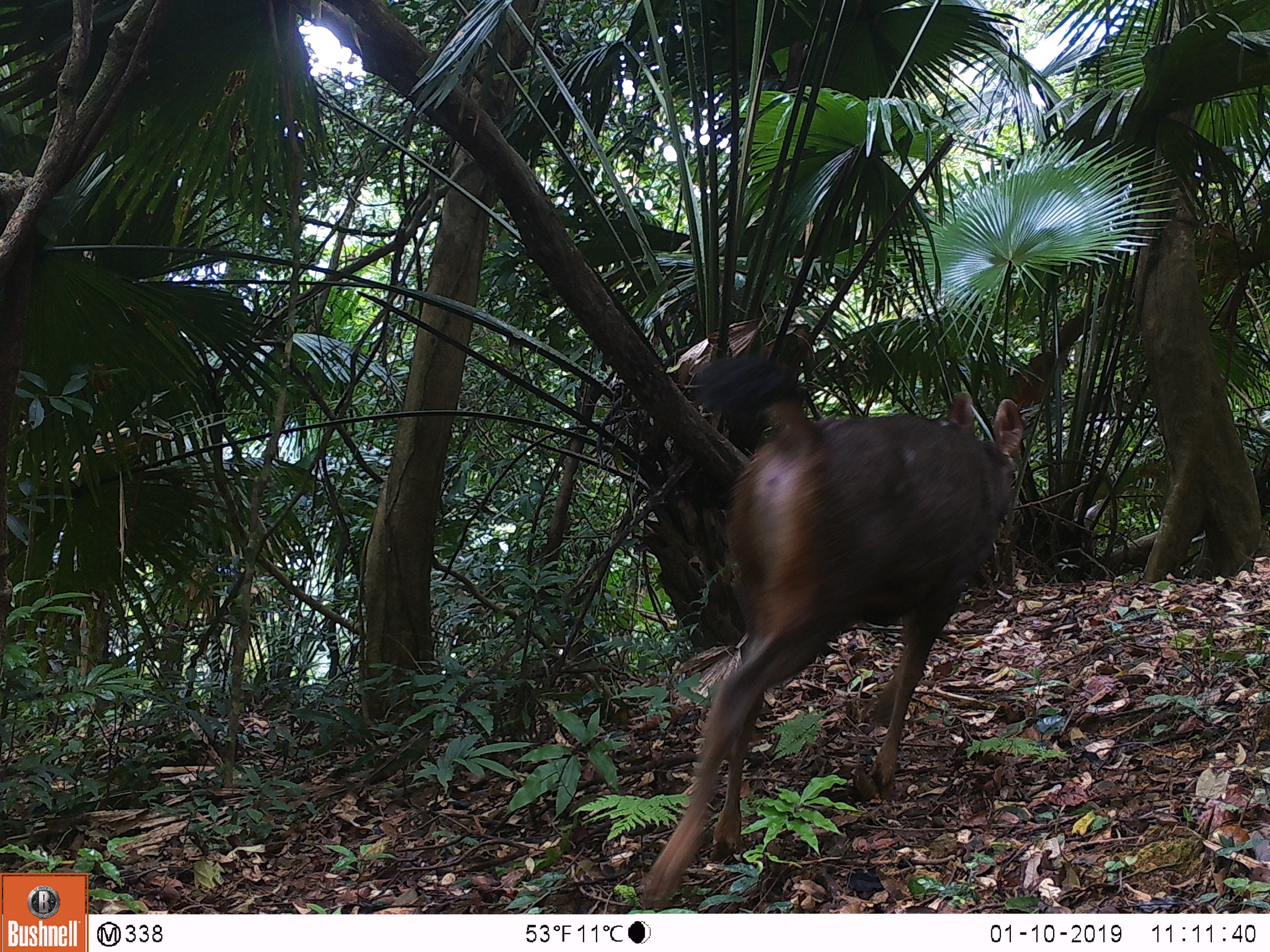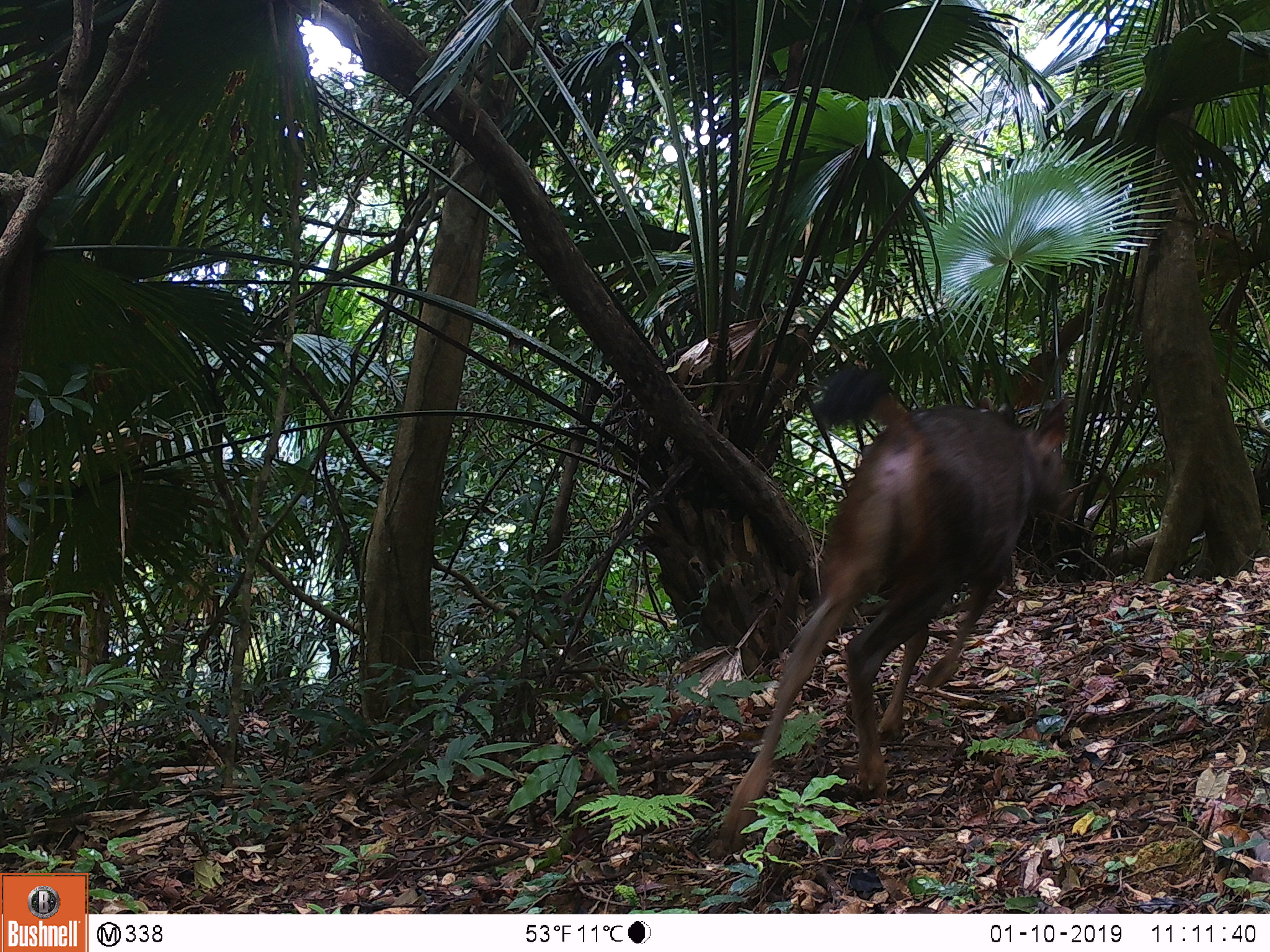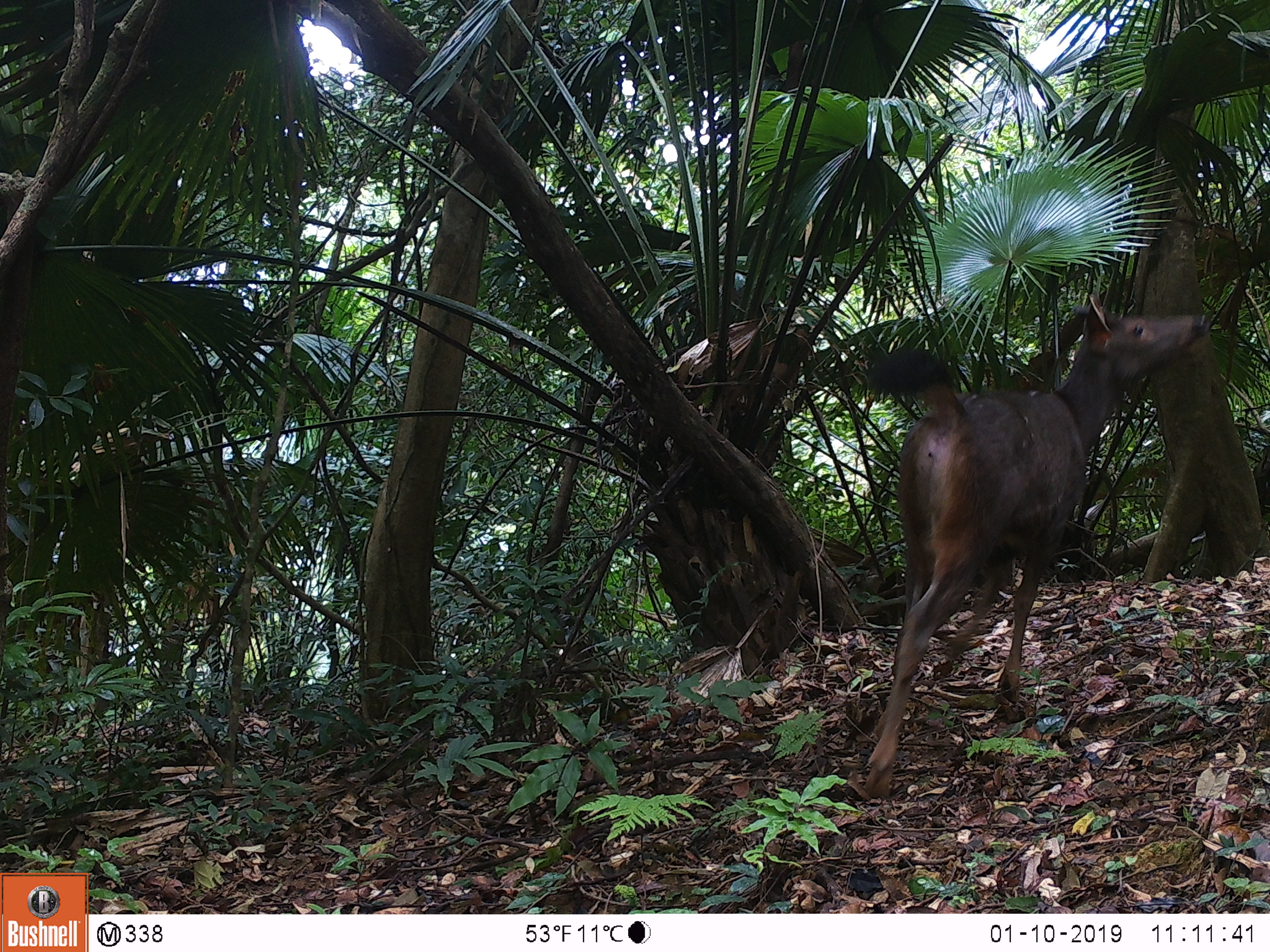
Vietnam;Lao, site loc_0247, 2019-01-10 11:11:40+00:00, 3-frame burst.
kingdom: Animalia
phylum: Chordata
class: Mammalia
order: Artiodactyla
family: Cervidae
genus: Rusa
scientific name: Rusa unicolor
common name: sambar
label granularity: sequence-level